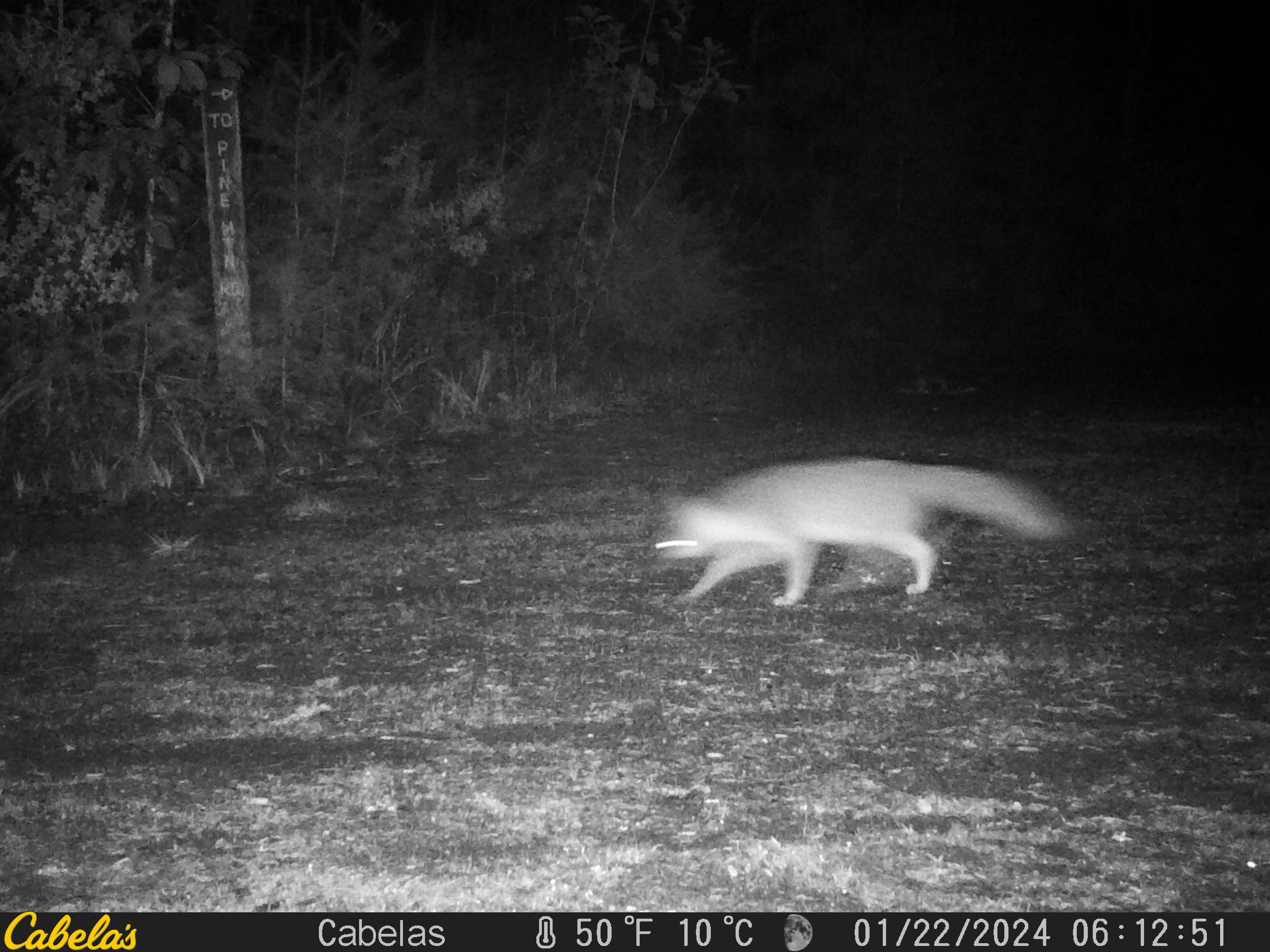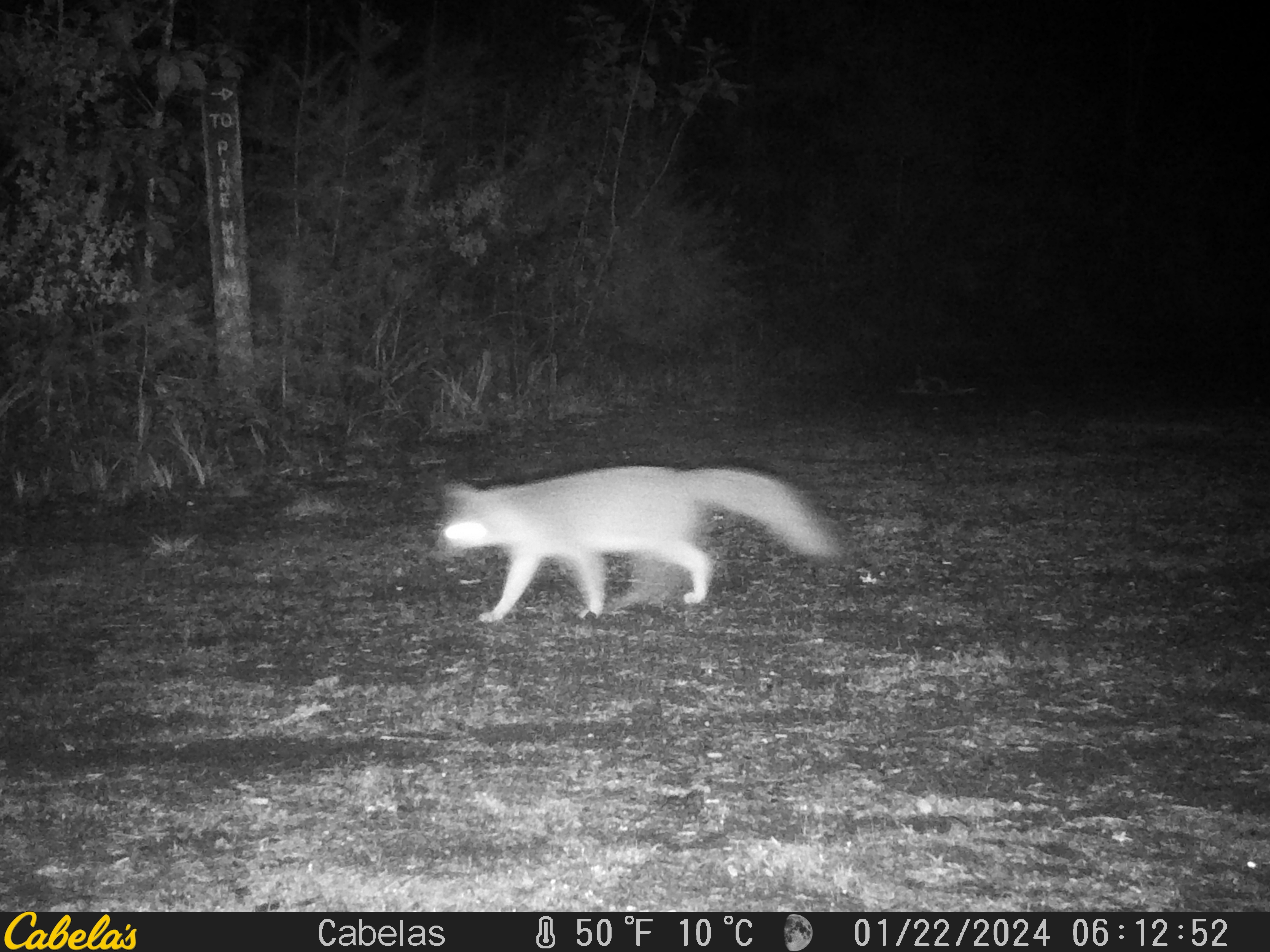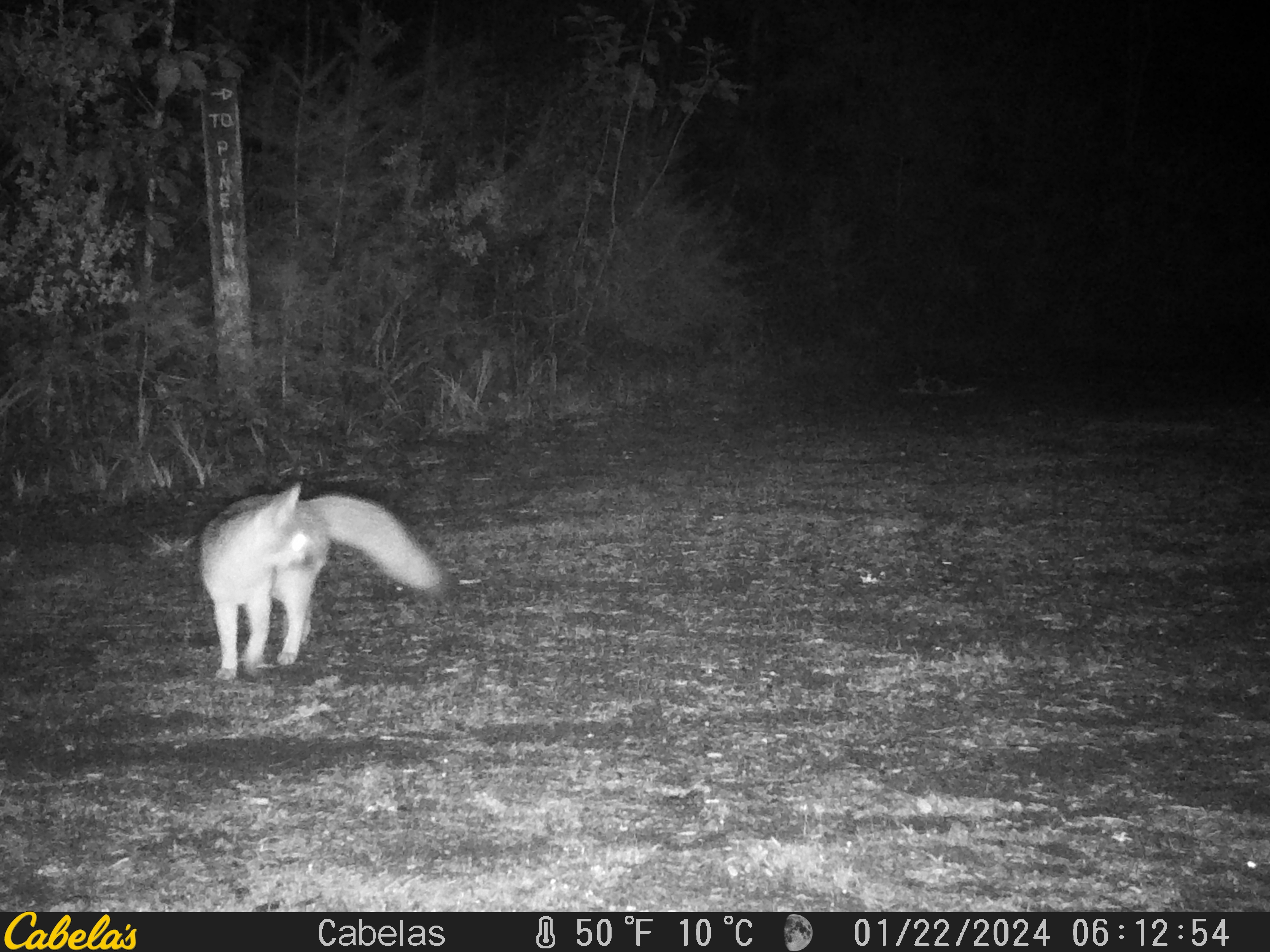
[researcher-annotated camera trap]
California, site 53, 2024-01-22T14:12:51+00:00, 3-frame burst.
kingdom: Animalia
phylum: Chordata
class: Mammalia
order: Carnivora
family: Canidae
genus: Urocyon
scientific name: Urocyon cinereoargenteus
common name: gray fox